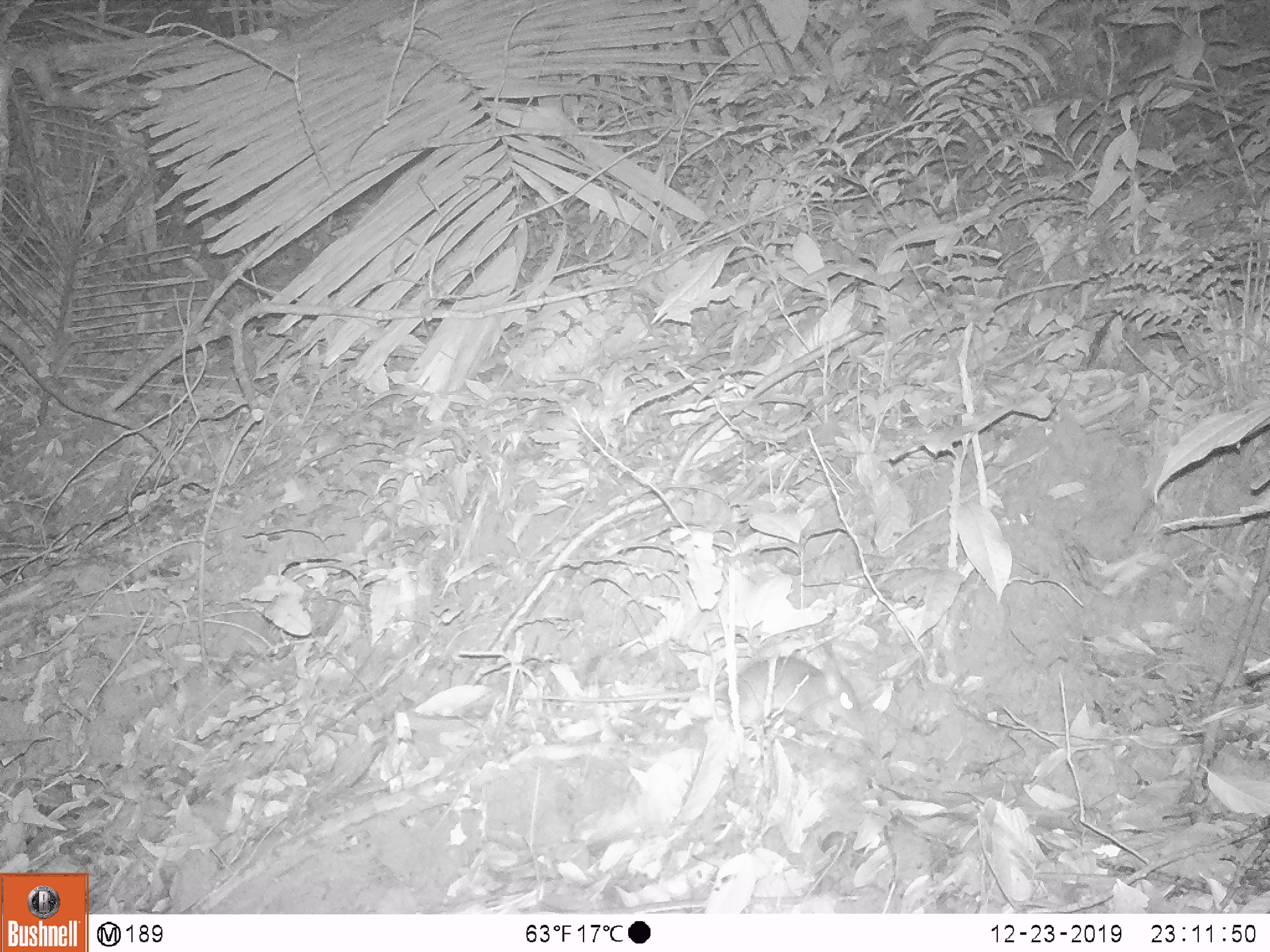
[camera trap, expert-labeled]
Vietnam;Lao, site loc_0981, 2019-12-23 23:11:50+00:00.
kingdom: Animalia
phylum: Chordata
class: Mammalia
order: Rodentia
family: Muridae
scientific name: Muridae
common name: old-world mice and rats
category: unidentified murid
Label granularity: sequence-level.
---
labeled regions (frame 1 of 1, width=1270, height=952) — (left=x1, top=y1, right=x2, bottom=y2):
unidentified murid: (left=543, top=656, right=866, bottom=735)